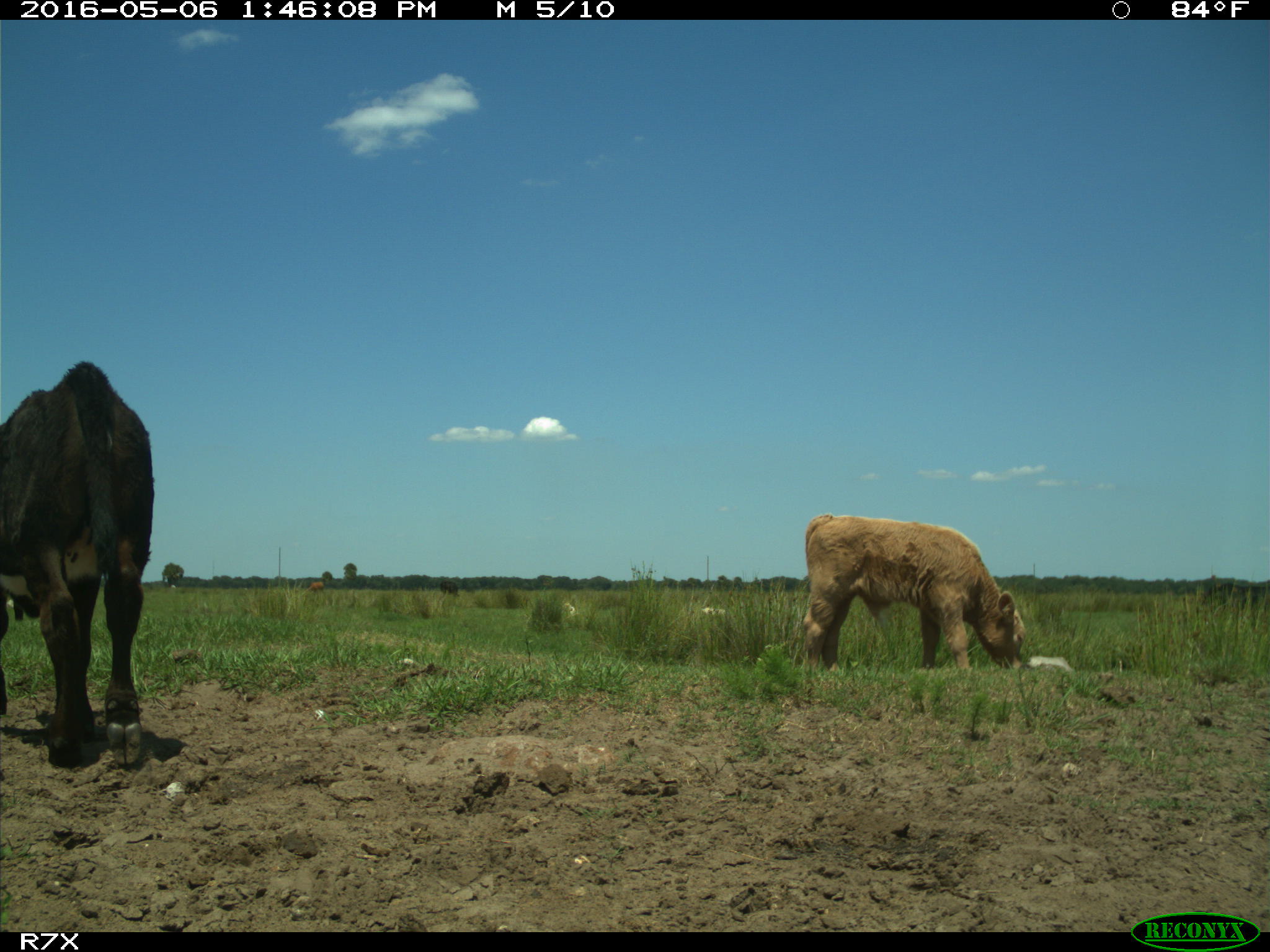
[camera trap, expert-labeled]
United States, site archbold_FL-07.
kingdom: Animalia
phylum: Chordata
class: Mammalia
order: Artiodactyla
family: Bovidae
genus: Bos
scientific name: Bos taurus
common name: domestic cow